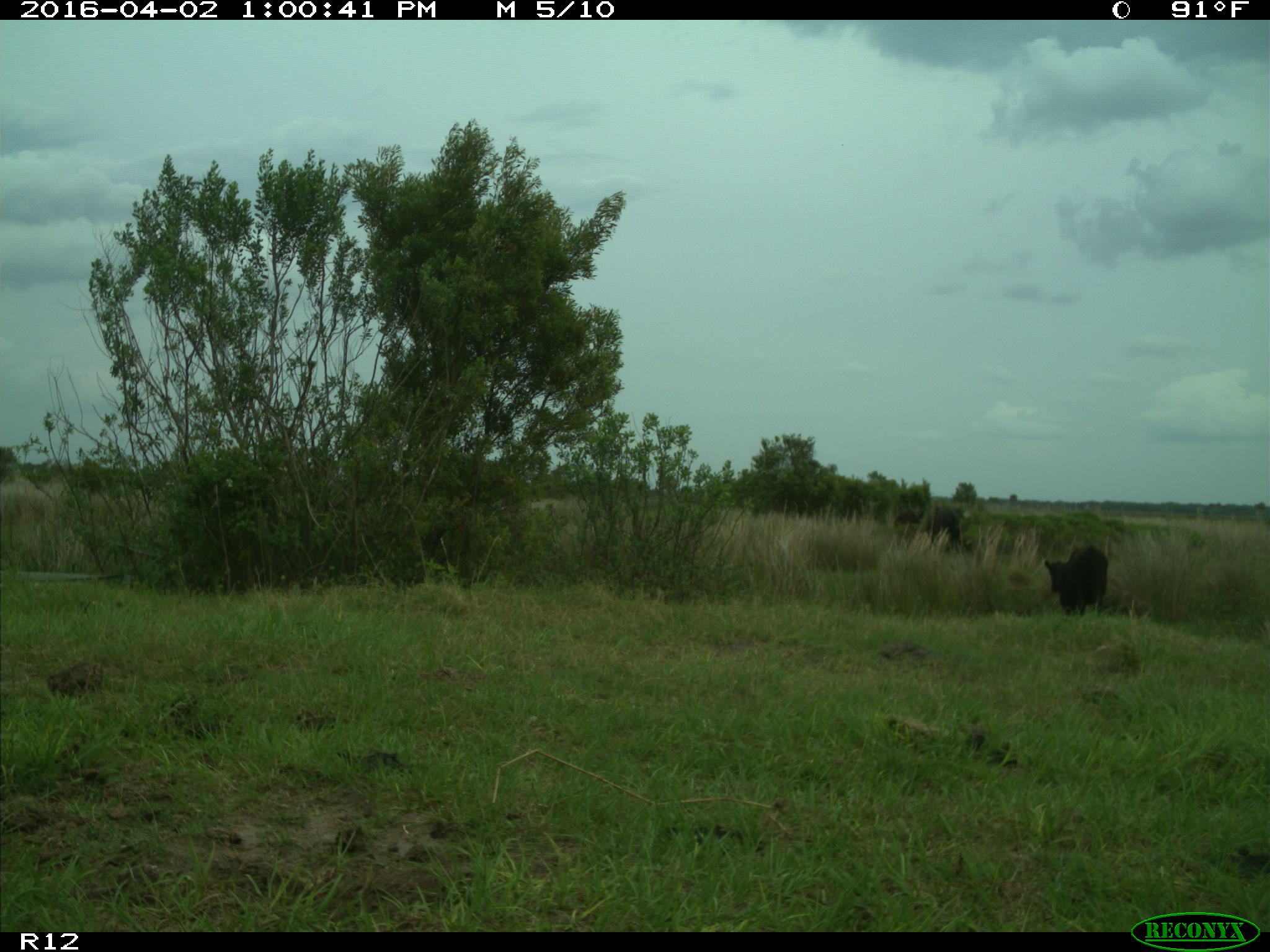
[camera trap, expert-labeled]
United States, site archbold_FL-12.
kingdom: Animalia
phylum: Chordata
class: Mammalia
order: Artiodactyla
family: Bovidae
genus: Bos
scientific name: Bos taurus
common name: domestic cow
Bos taurus (domestic cow).